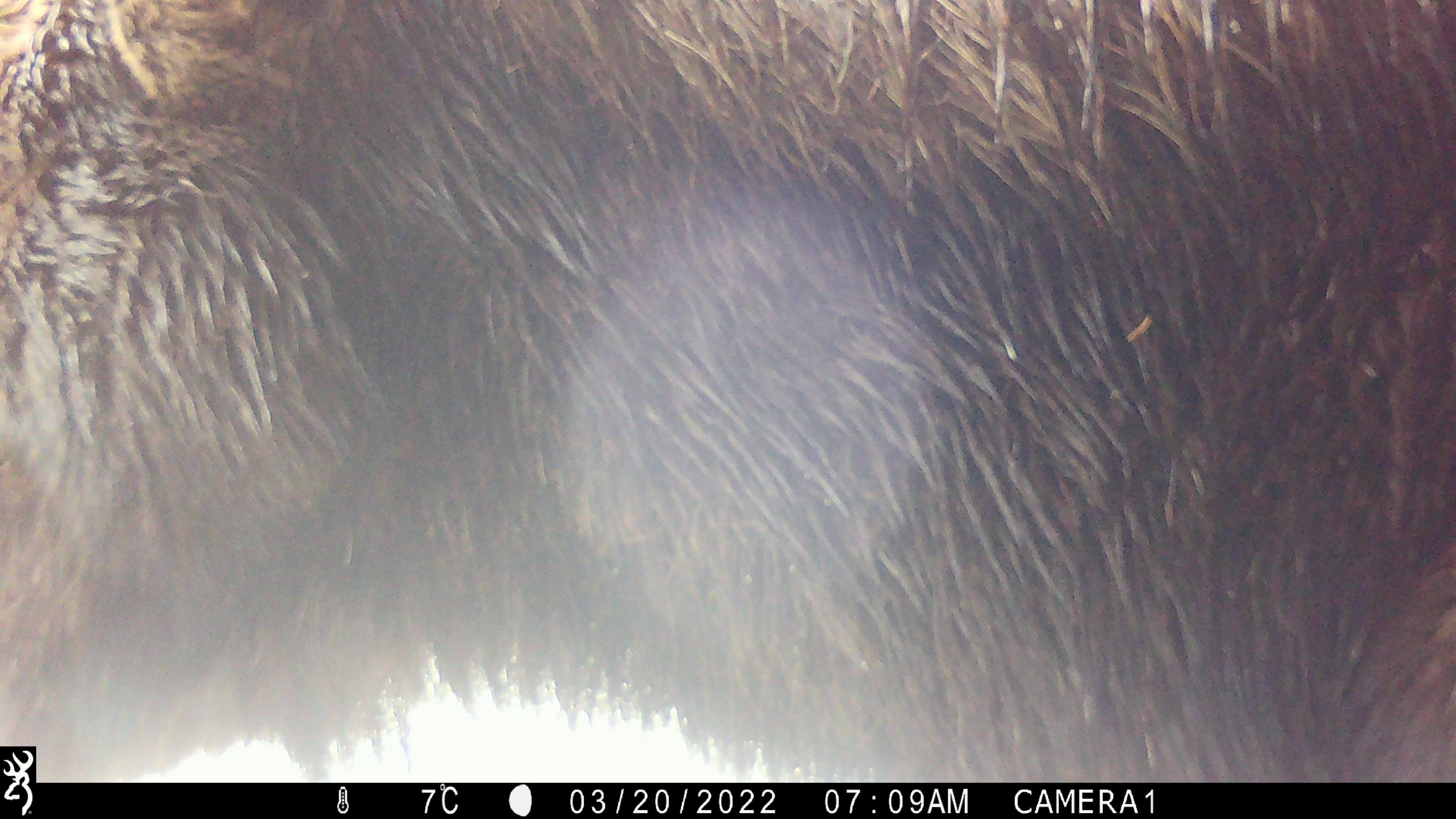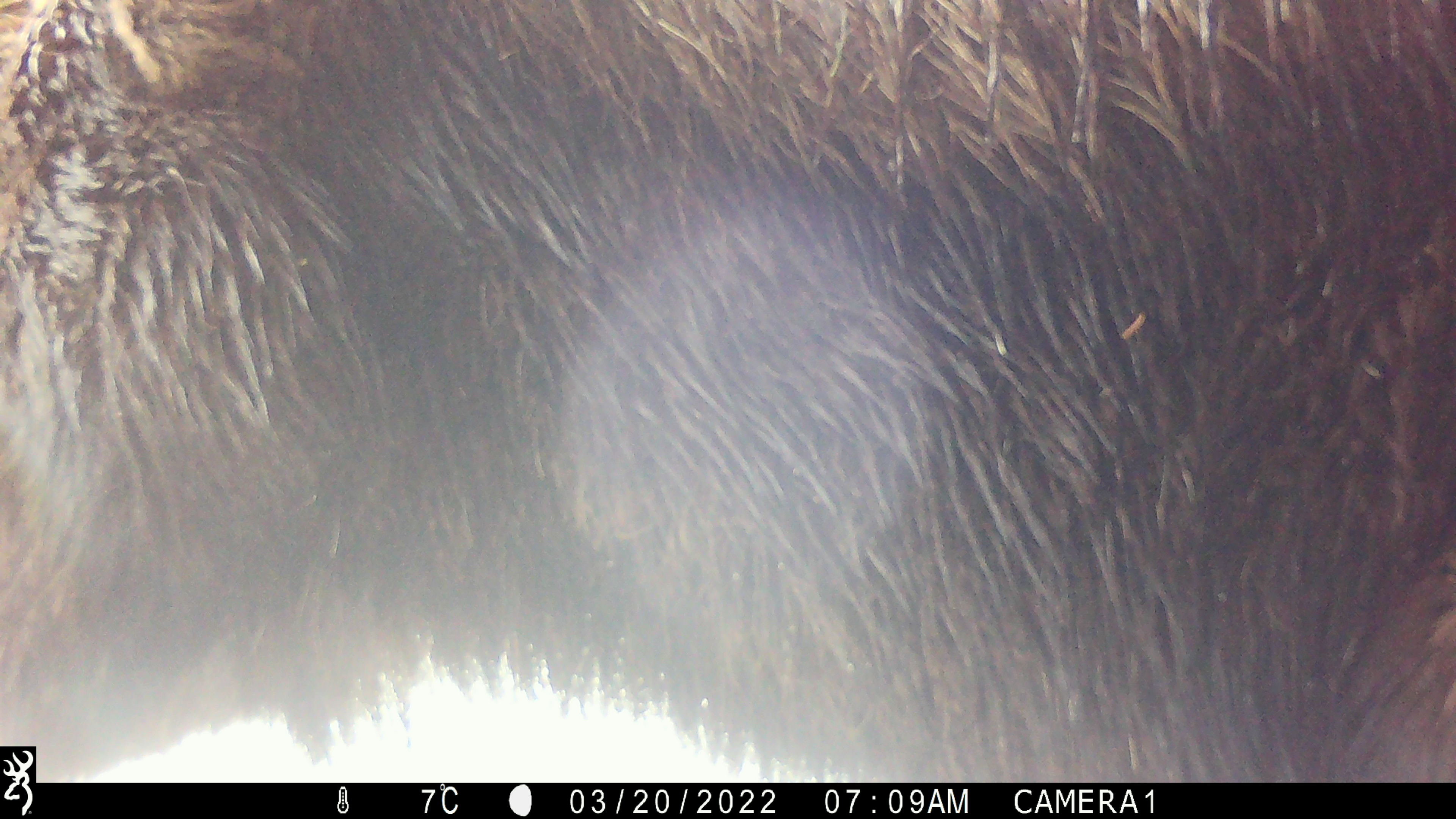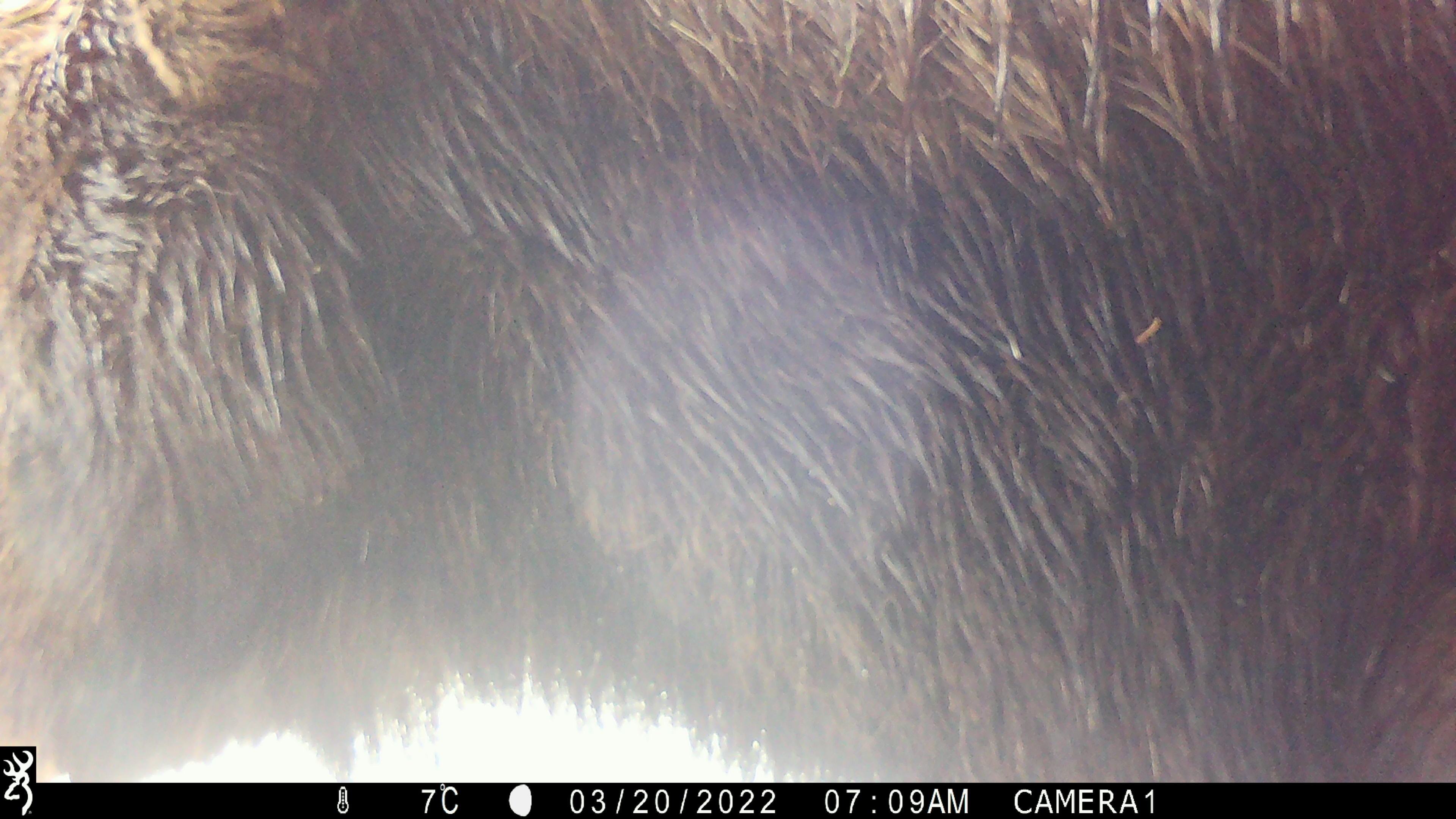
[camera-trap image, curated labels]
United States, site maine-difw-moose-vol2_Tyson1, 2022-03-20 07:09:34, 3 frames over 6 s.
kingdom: Animalia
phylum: Chordata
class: Mammalia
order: Artiodactyla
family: Cervidae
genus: Alces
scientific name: Alces alces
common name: moose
Moose (Alces alces).